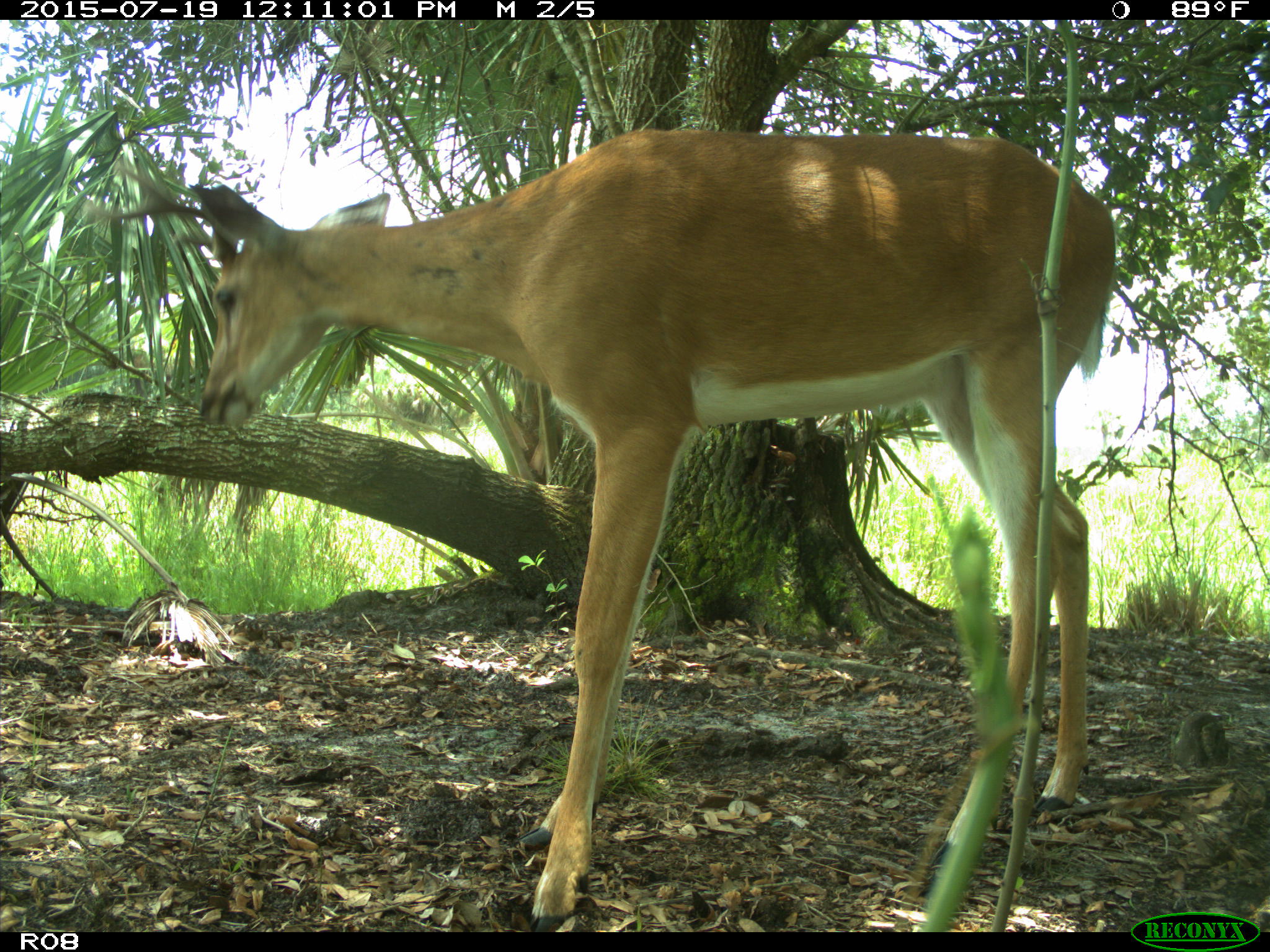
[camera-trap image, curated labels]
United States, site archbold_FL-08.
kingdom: Animalia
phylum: Chordata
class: Mammalia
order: Artiodactyla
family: Cervidae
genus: Odocoileus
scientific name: Odocoileus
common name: deer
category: unidentified deer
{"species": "unidentified deer (deer) (Odocoileus)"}